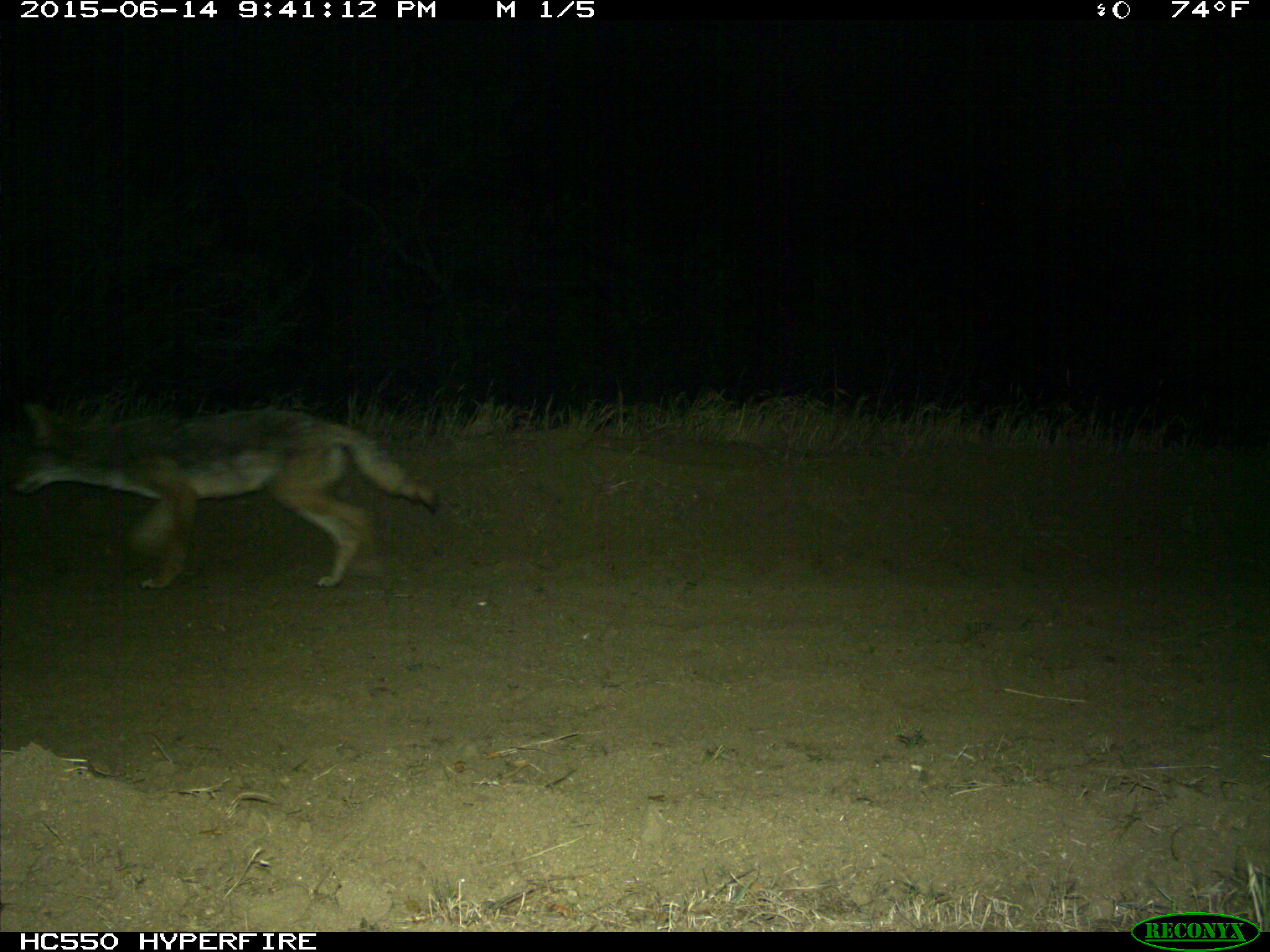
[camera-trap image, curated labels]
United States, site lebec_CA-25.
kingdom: Animalia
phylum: Chordata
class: Mammalia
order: Carnivora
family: Canidae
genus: Canis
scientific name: Canis latrans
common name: coyote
Canis latrans (coyote).